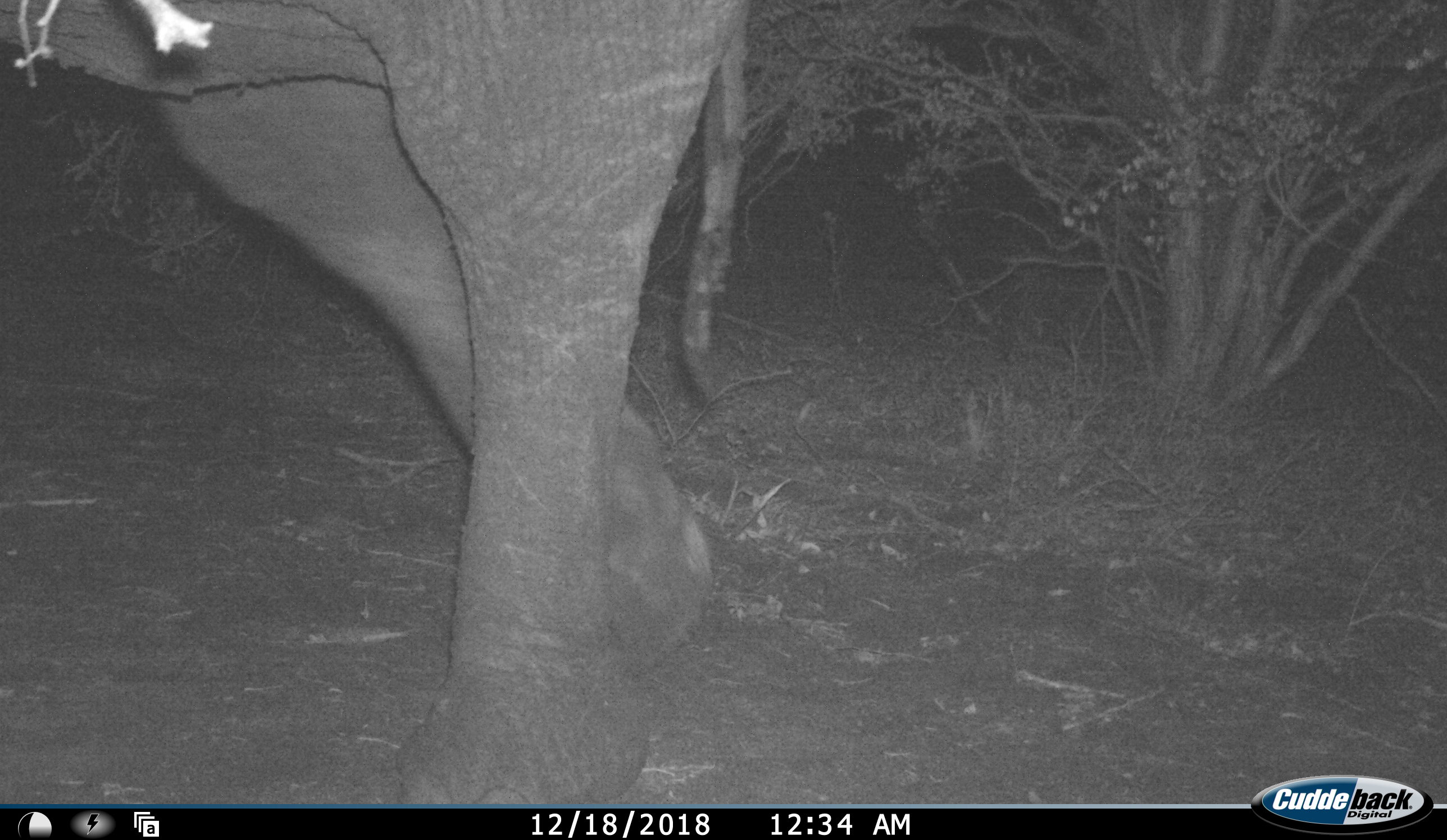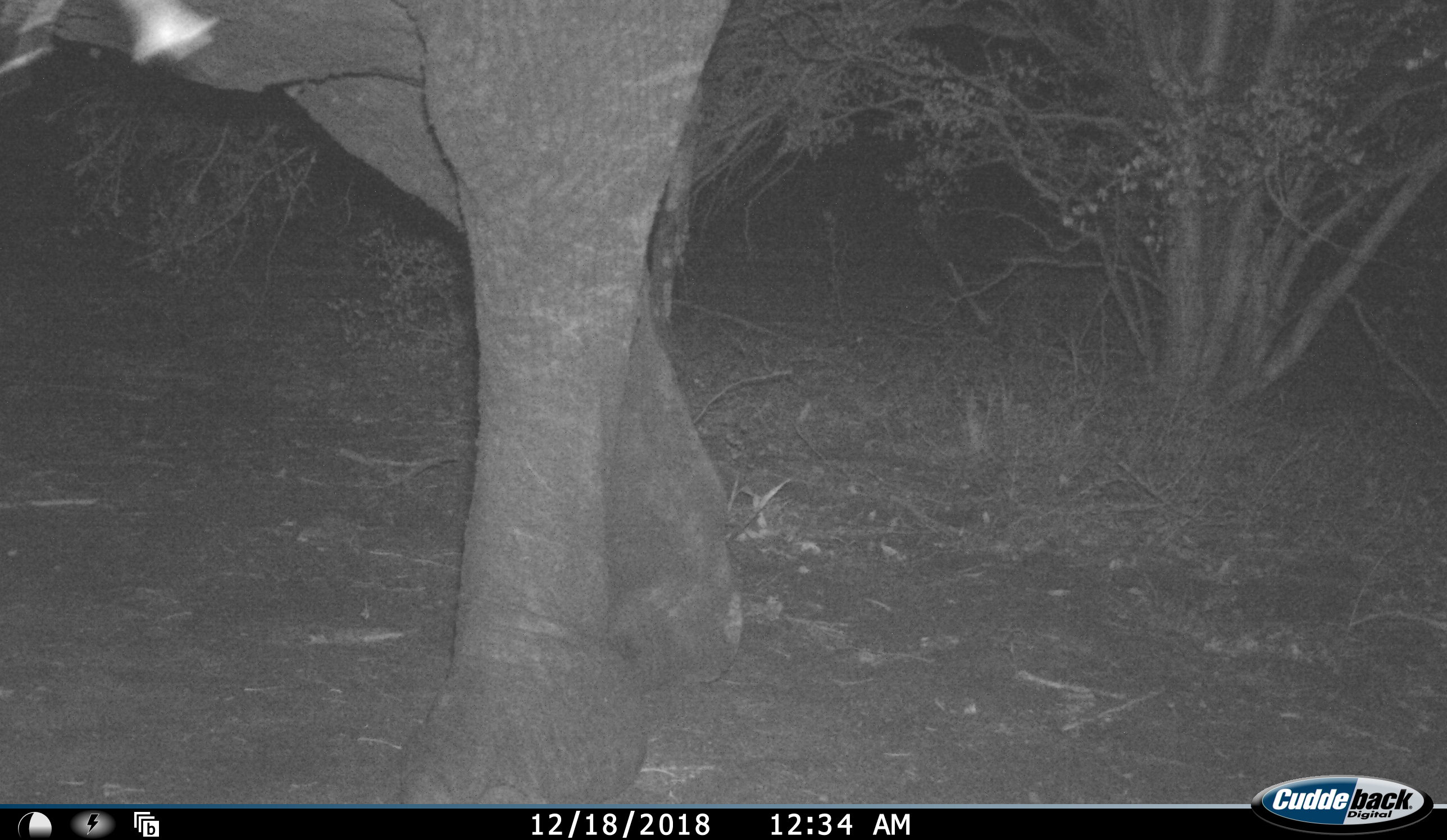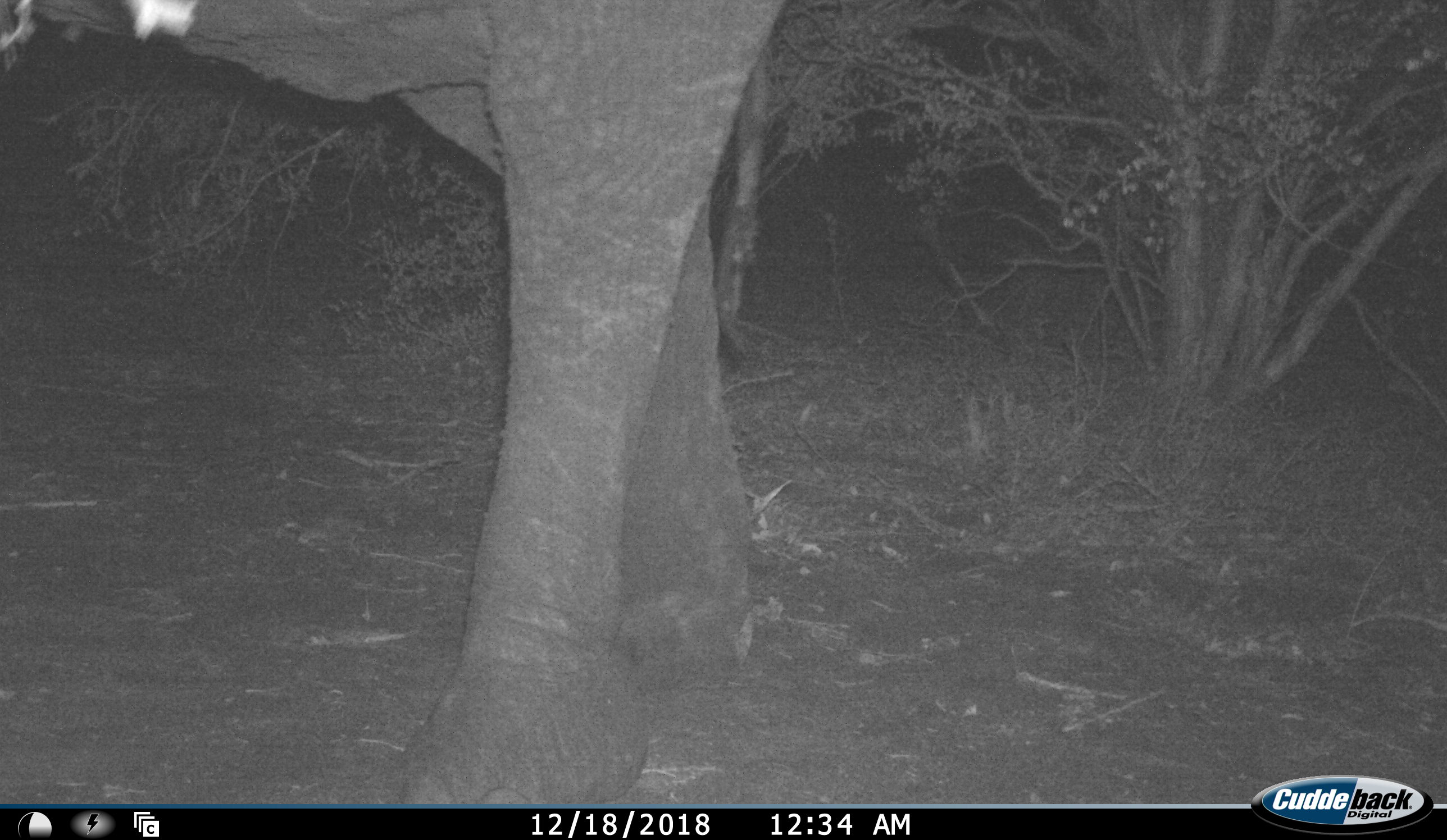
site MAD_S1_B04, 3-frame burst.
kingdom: Animalia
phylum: Chordata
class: Mammalia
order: Proboscidea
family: Elephantidae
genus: Loxodonta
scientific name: Loxodonta africana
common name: african bush elephant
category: elephant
Elephant (african bush elephant) (Loxodonta africana), count 1. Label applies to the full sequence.